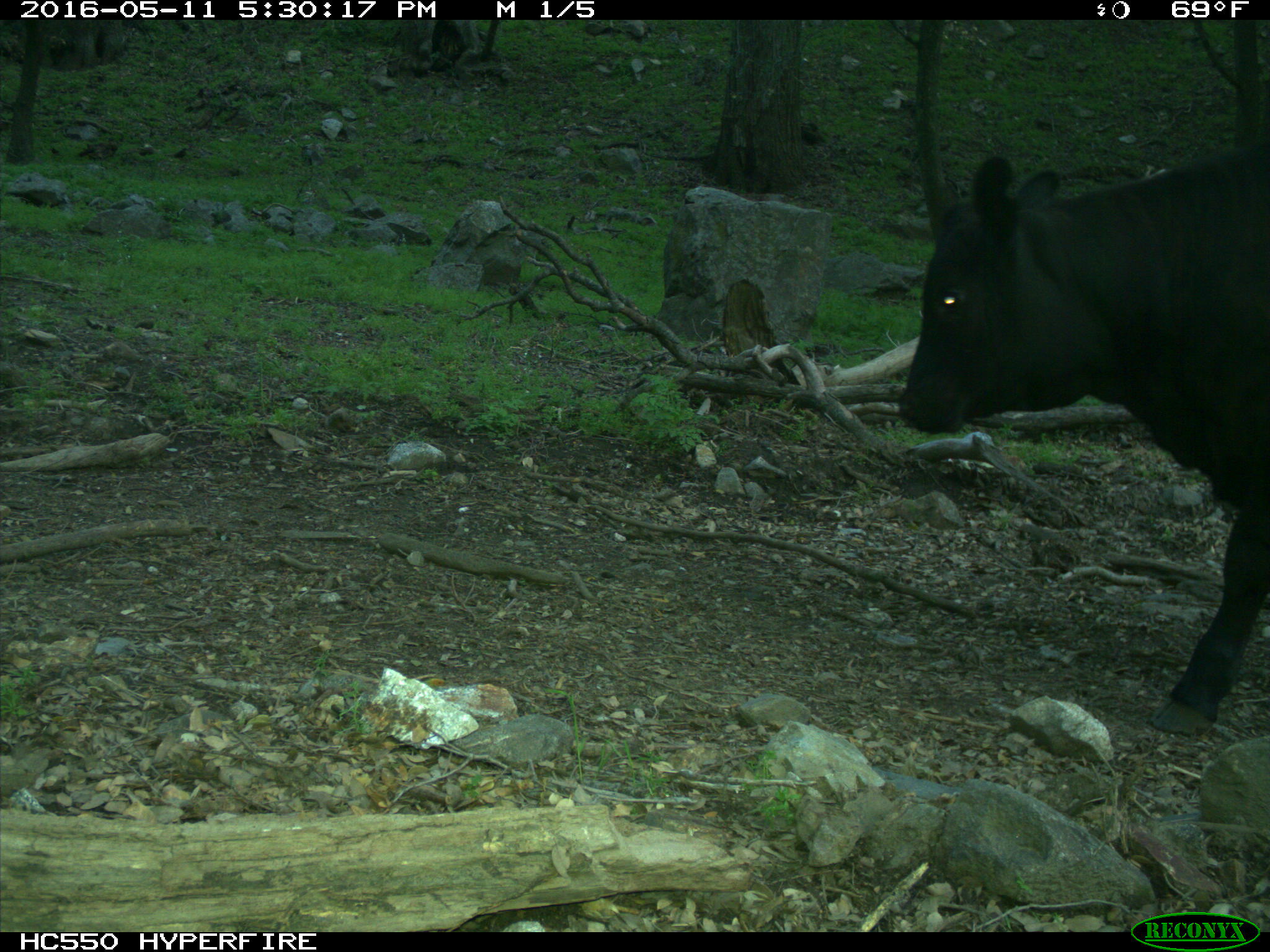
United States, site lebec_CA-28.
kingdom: Animalia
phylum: Chordata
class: Mammalia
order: Artiodactyla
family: Bovidae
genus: Bos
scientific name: Bos taurus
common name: domestic cow